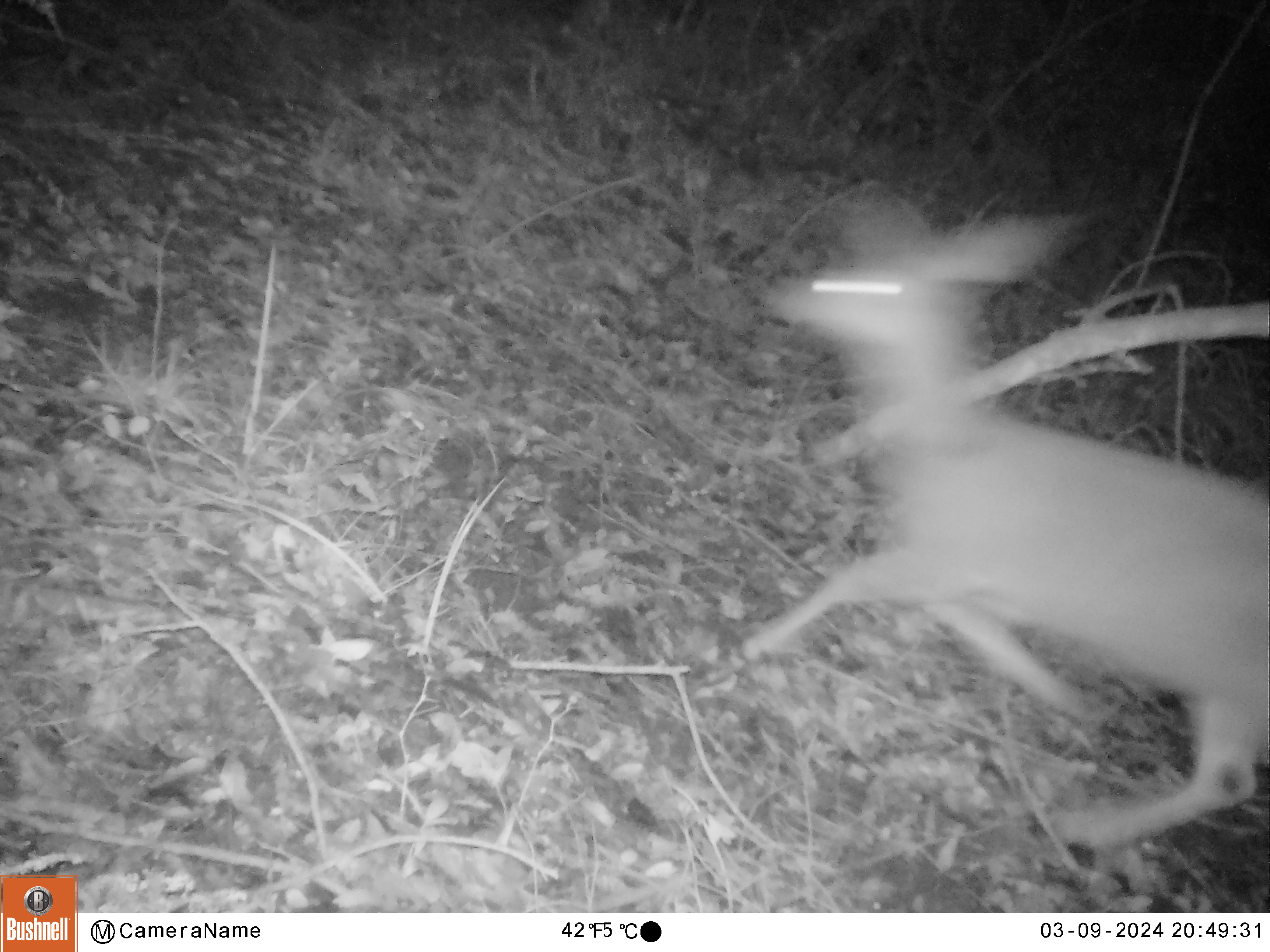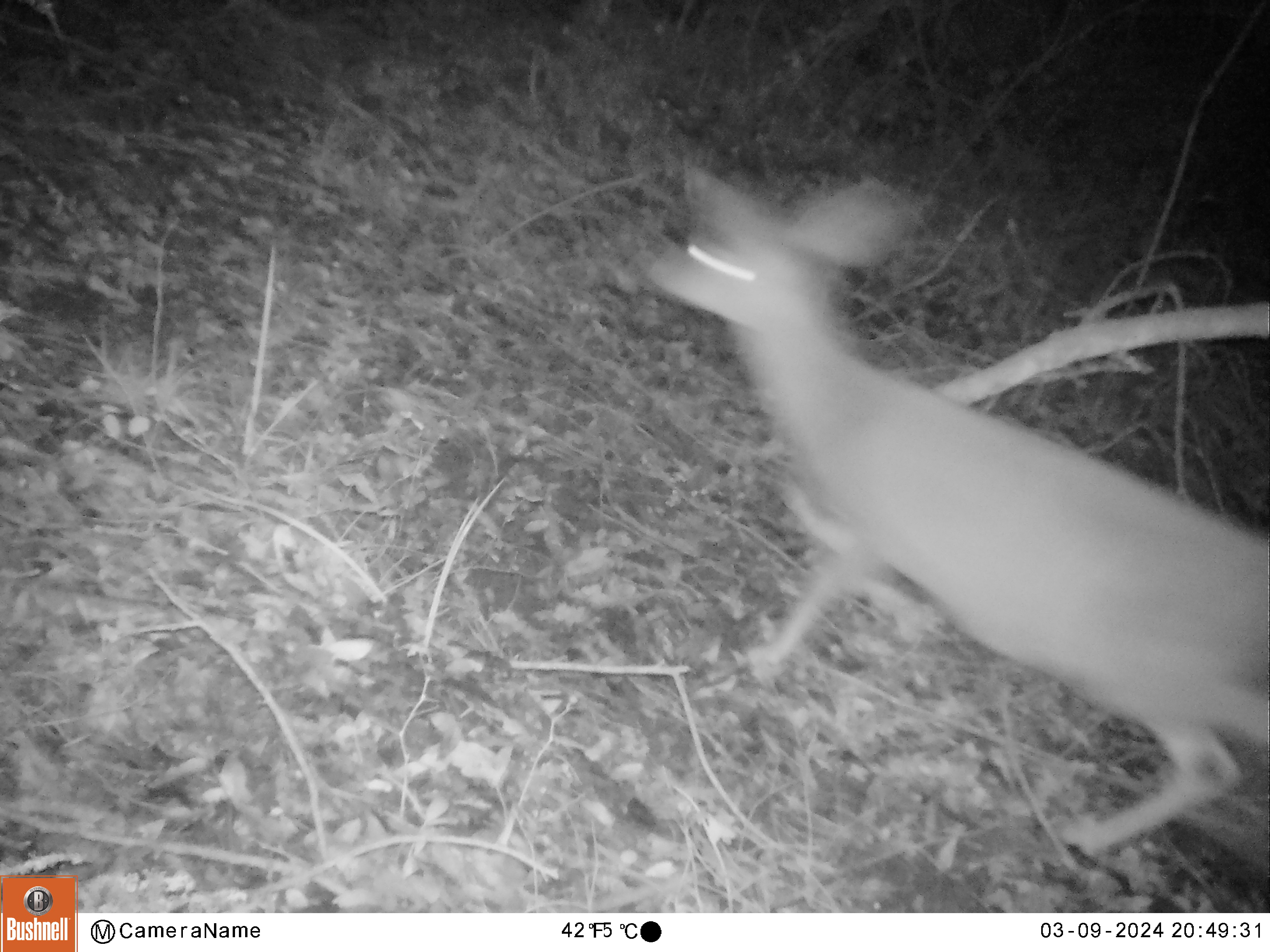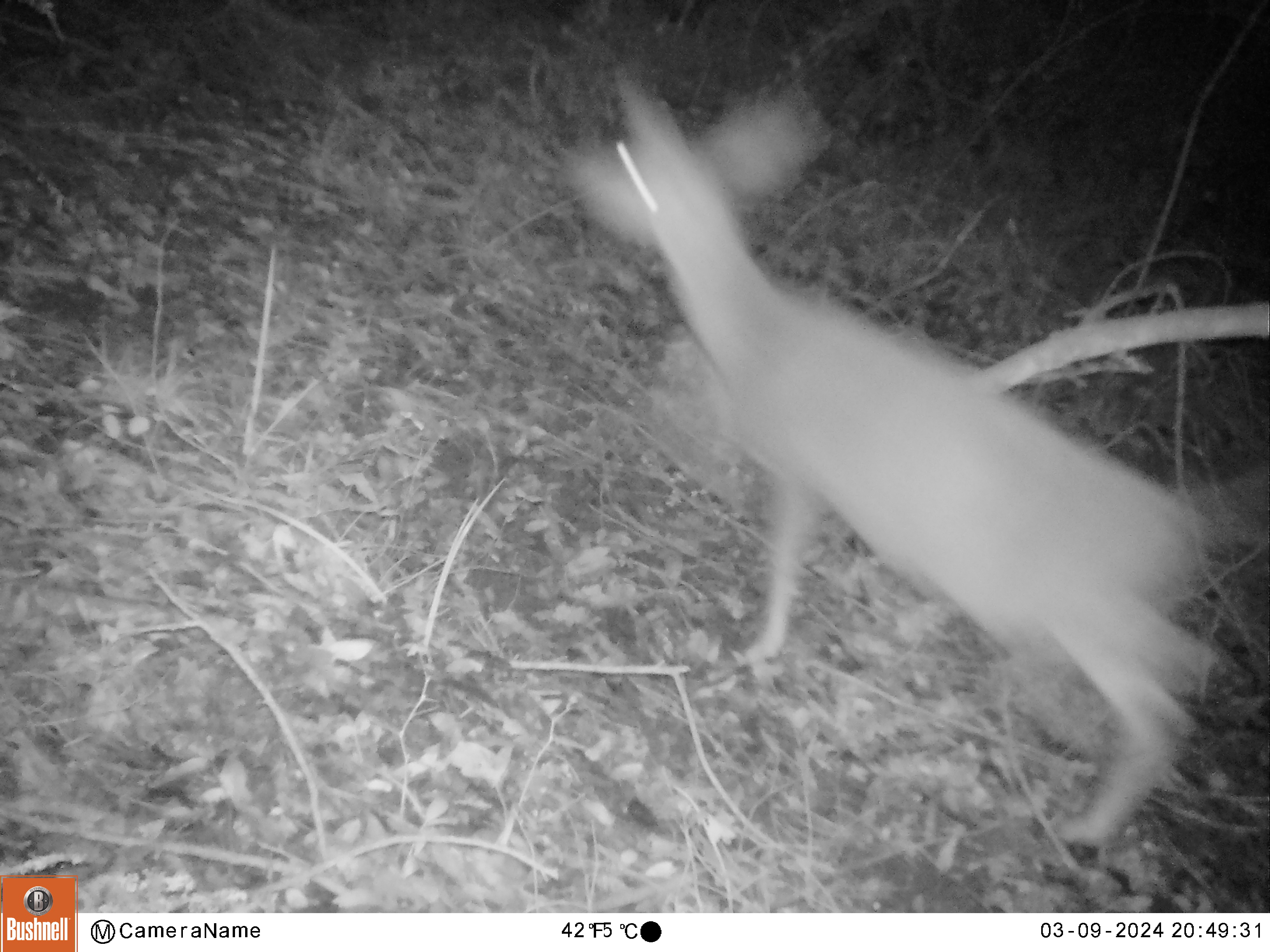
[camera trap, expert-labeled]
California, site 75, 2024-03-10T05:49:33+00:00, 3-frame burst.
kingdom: Animalia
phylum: Chordata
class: Mammalia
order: Artiodactyla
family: Cervidae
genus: Odocoileus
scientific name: Odocoileus hemionus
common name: mule deer